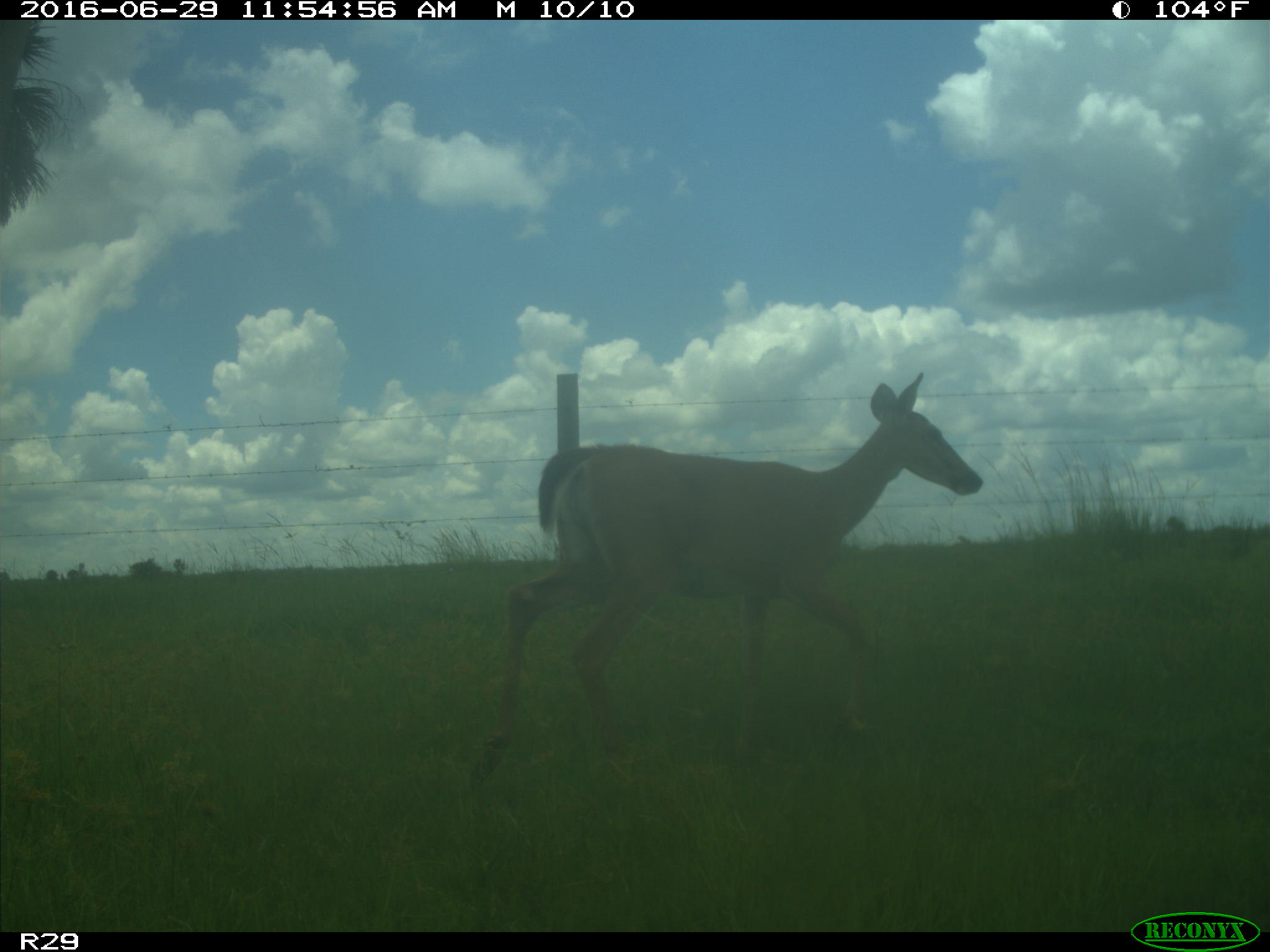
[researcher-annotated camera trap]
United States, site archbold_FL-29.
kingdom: Animalia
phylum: Chordata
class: Mammalia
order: Artiodactyla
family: Cervidae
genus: Odocoileus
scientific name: Odocoileus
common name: deer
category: unidentified deer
Unidentified deer (deer) (Odocoileus).